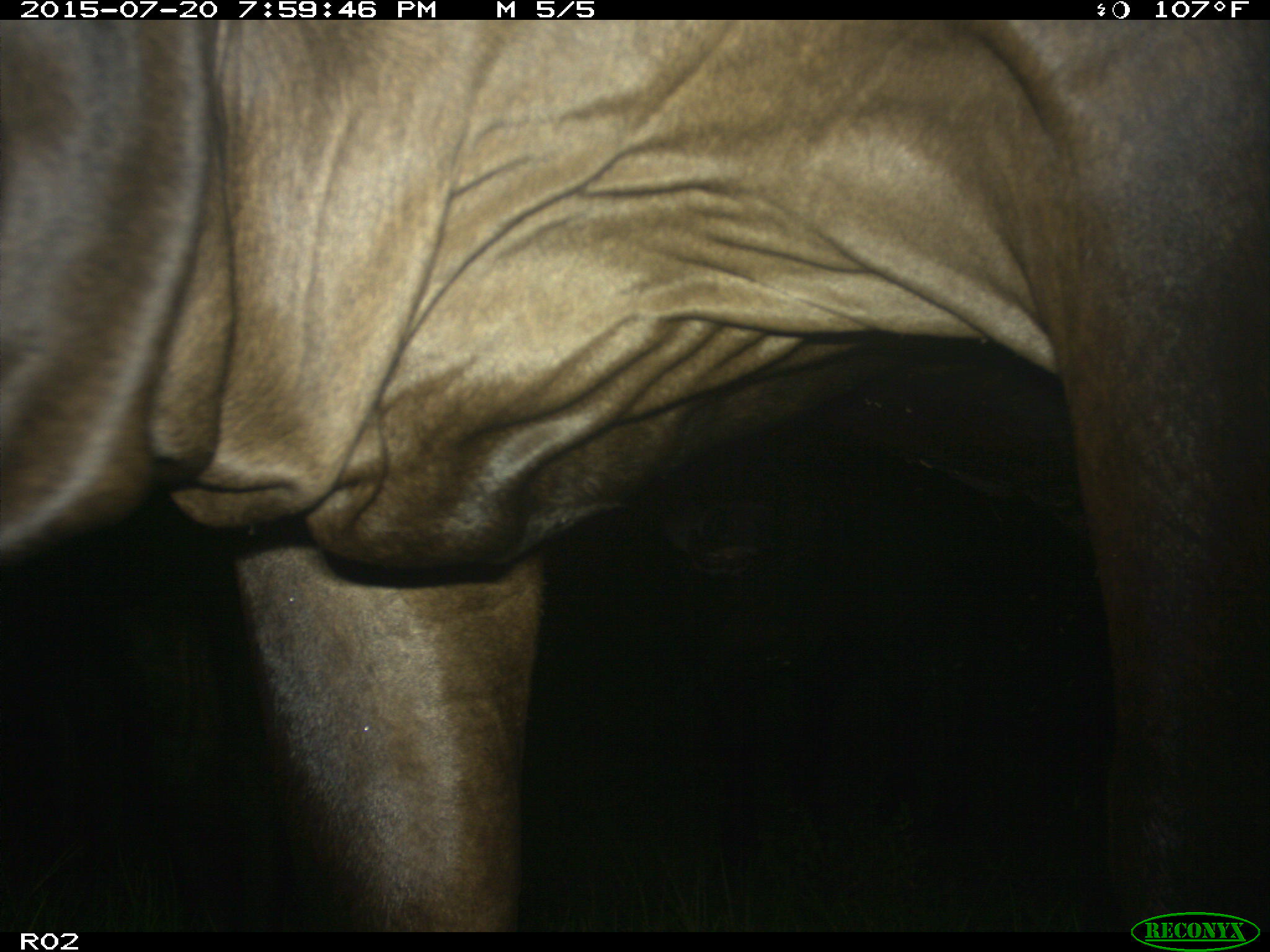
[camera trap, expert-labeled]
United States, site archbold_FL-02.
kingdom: Animalia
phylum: Chordata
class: Mammalia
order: Artiodactyla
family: Bovidae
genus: Bos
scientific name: Bos taurus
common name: domestic cow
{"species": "Bos taurus (domestic cow)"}